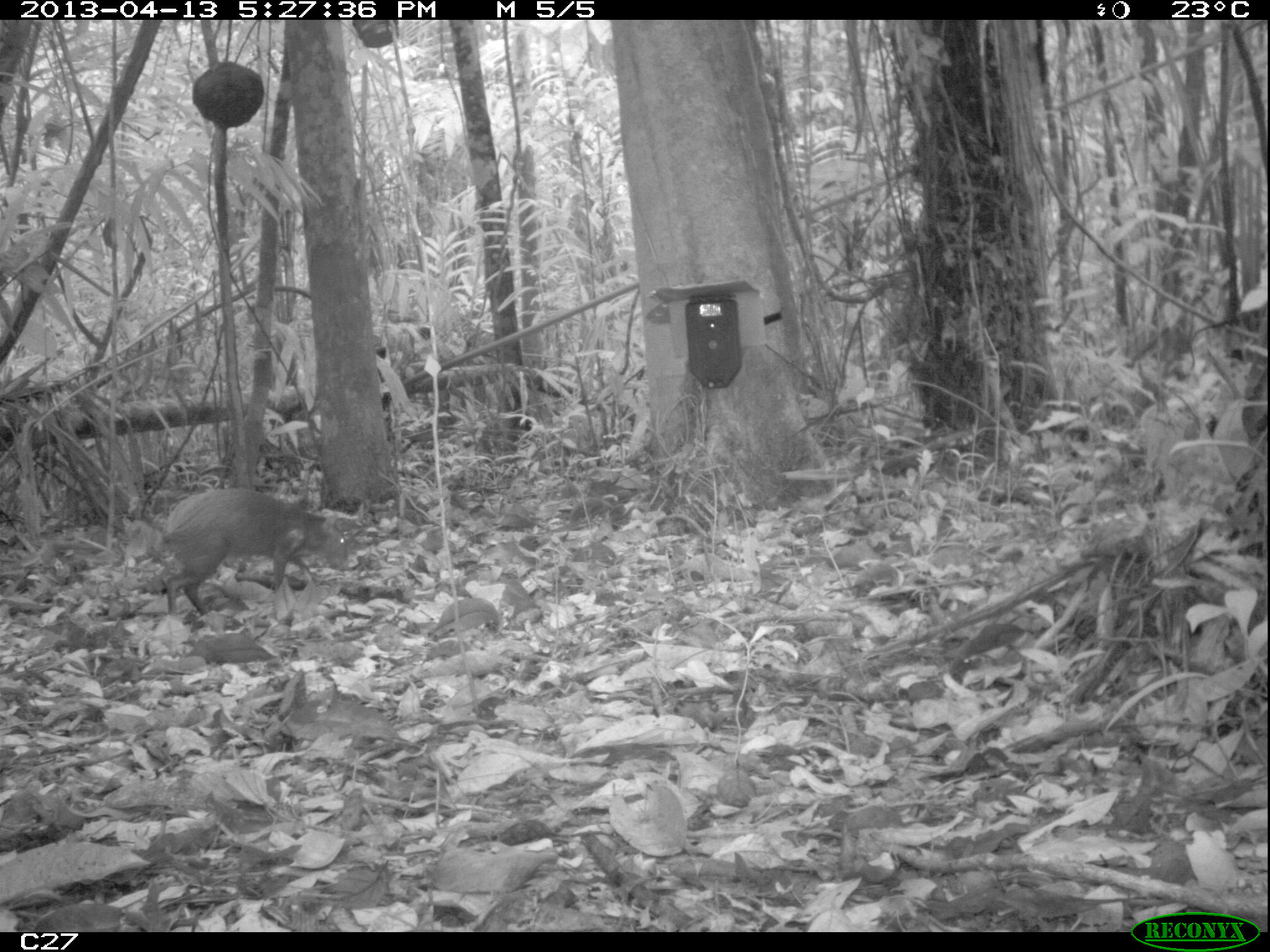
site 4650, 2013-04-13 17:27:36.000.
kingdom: Animalia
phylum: Chordata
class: Mammalia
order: Rodentia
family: Dasyproctidae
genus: Dasyprocta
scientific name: Dasyprocta leporina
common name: red-rumped agouti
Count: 1.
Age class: adult.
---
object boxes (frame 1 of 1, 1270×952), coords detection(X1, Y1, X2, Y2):
dasyprocta leporina: detection(160, 486, 348, 620)